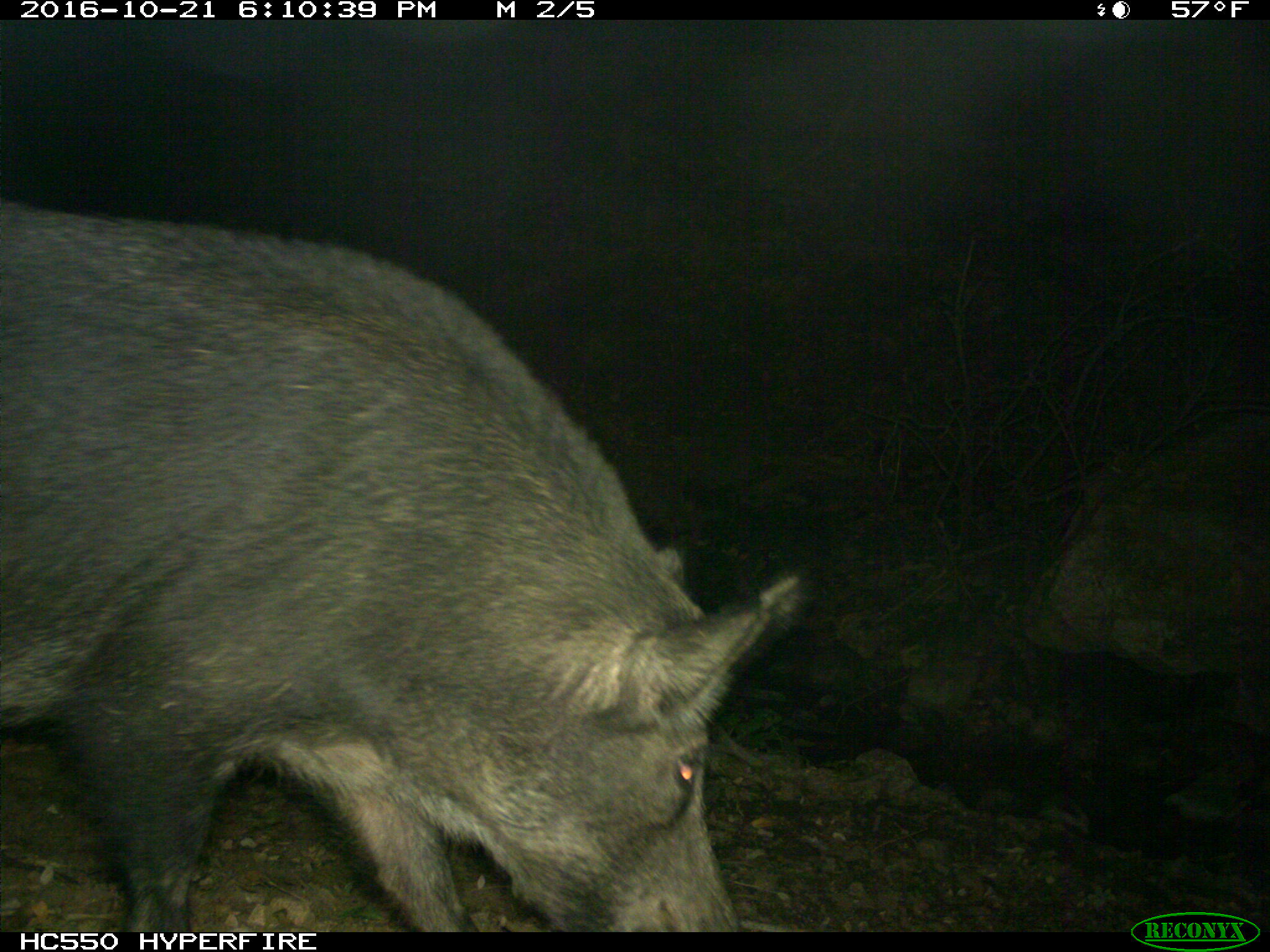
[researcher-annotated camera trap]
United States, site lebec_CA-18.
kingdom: Animalia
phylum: Chordata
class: Mammalia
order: Artiodactyla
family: Suidae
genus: Sus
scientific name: Sus scrofa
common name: wild boar